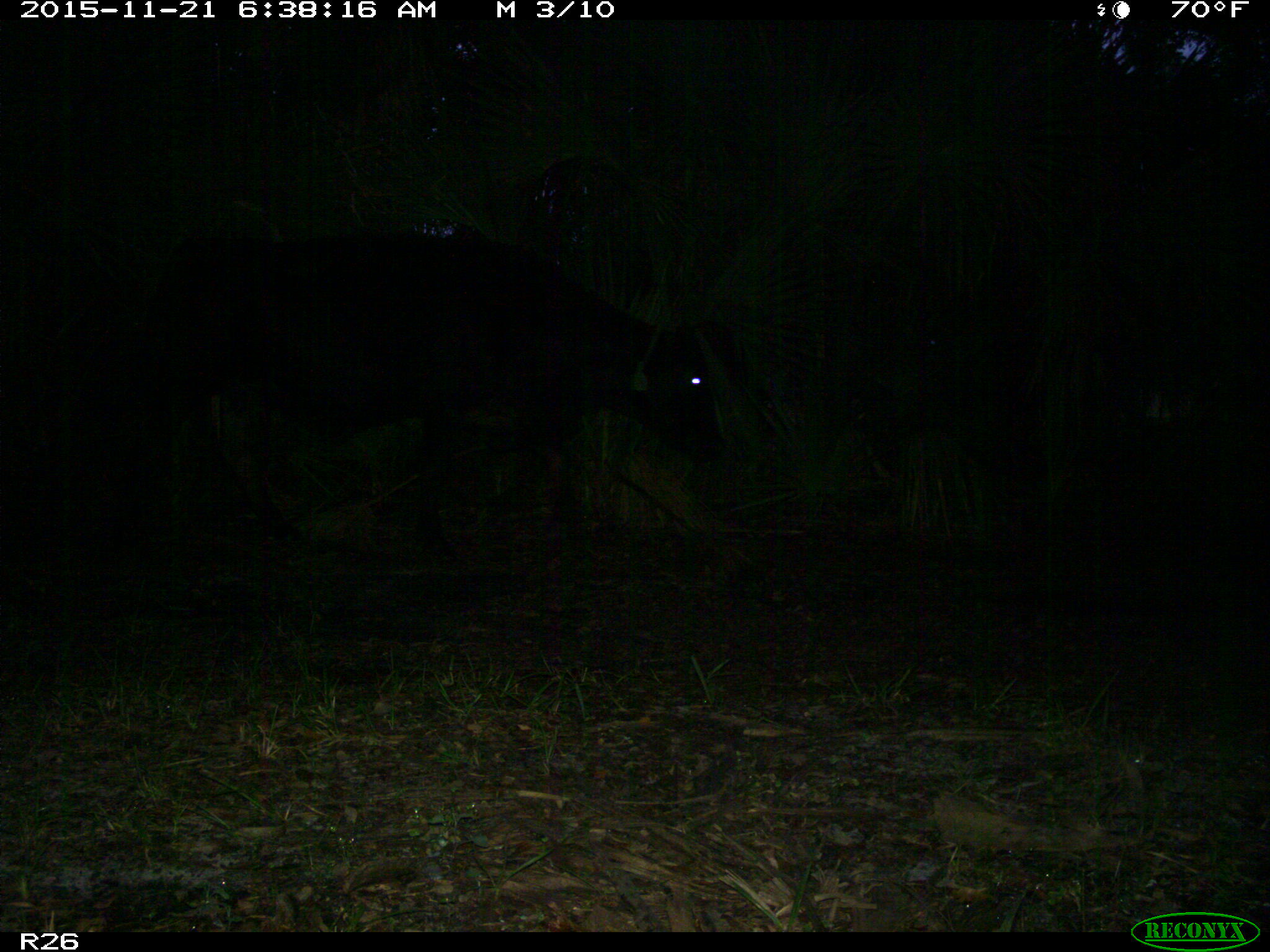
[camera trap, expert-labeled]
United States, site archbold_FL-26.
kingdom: Animalia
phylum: Chordata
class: Mammalia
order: Artiodactyla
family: Bovidae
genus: Bos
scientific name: Bos taurus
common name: domestic cow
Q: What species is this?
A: Bos taurus (domestic cow).